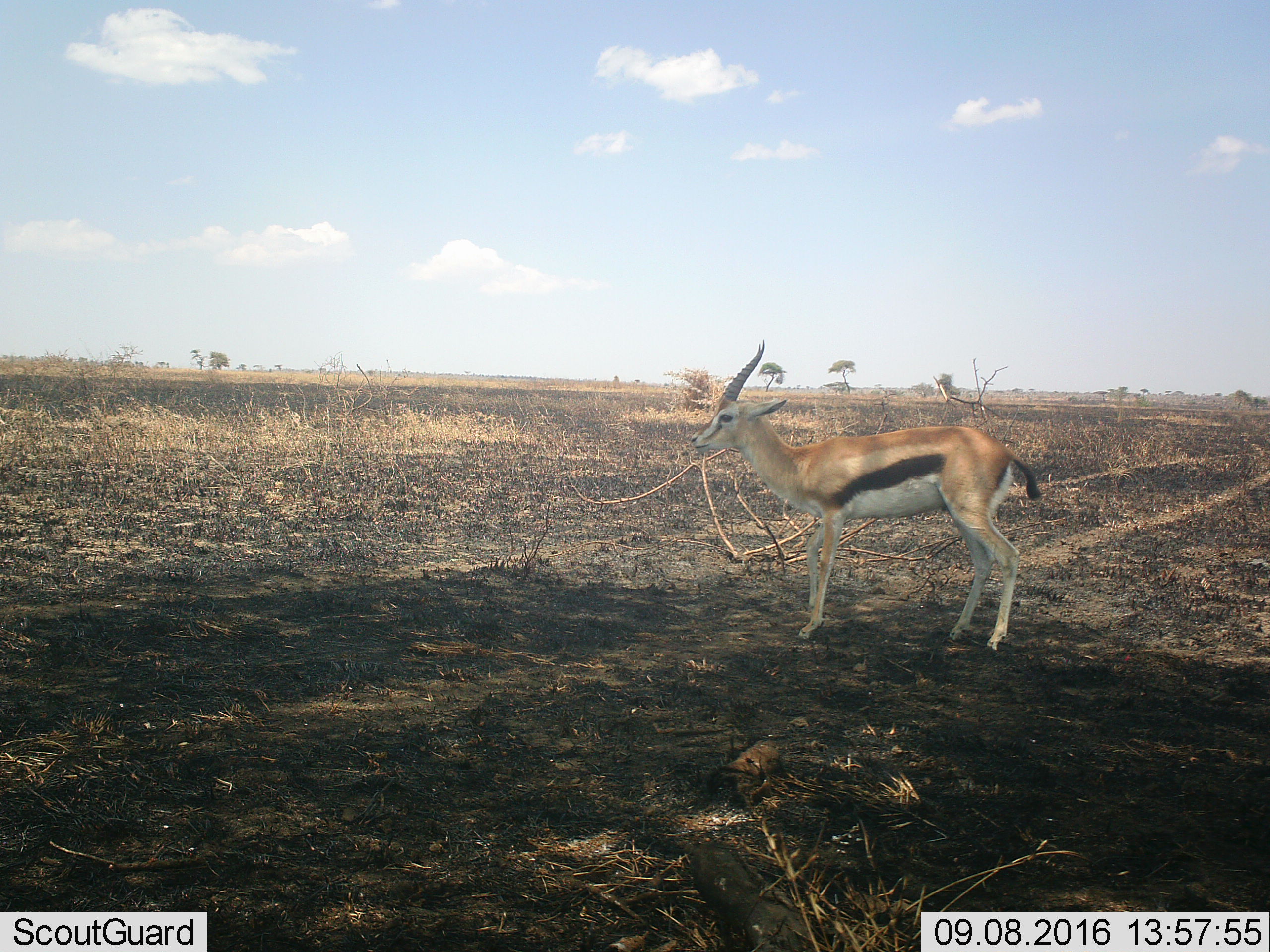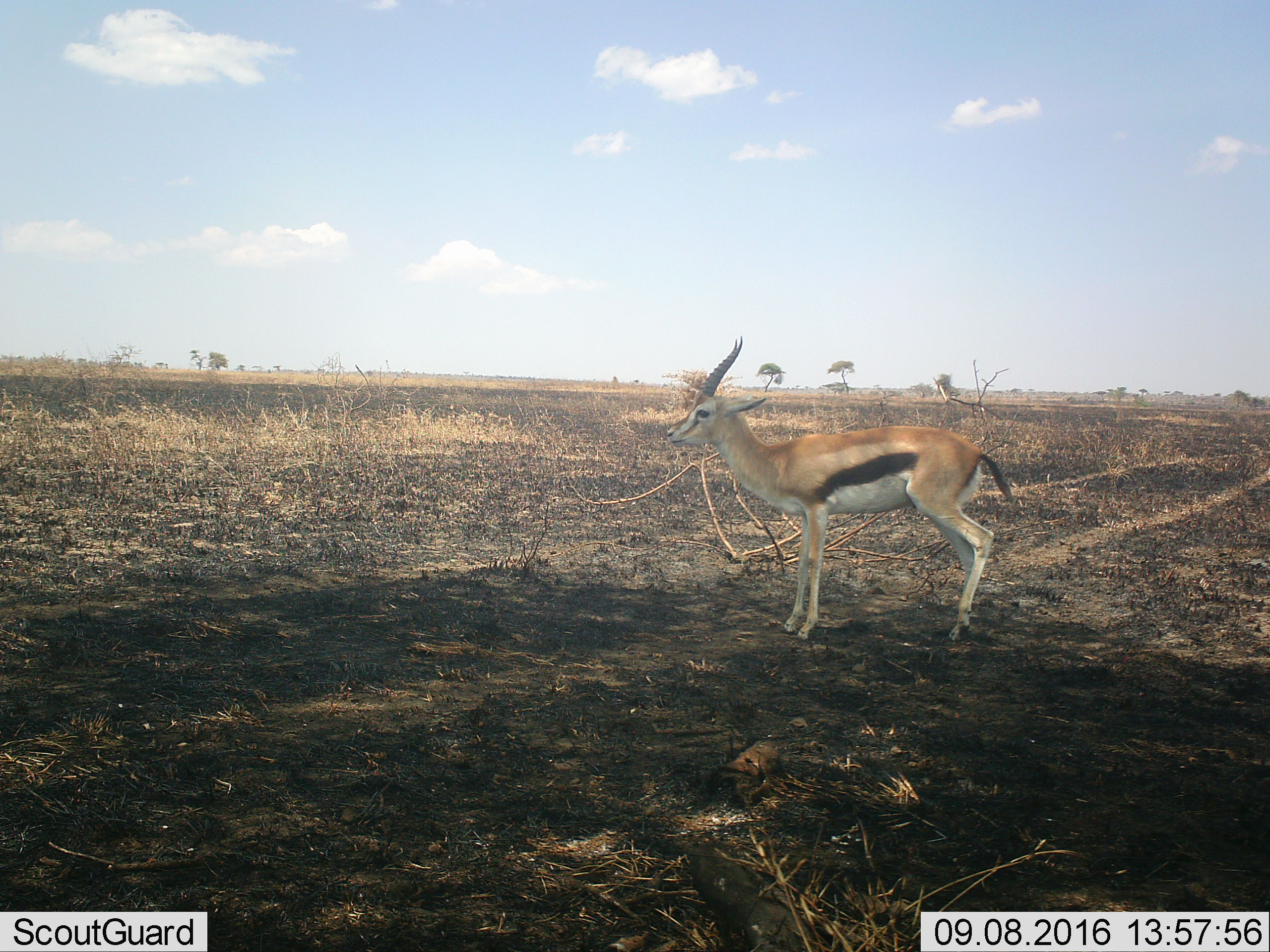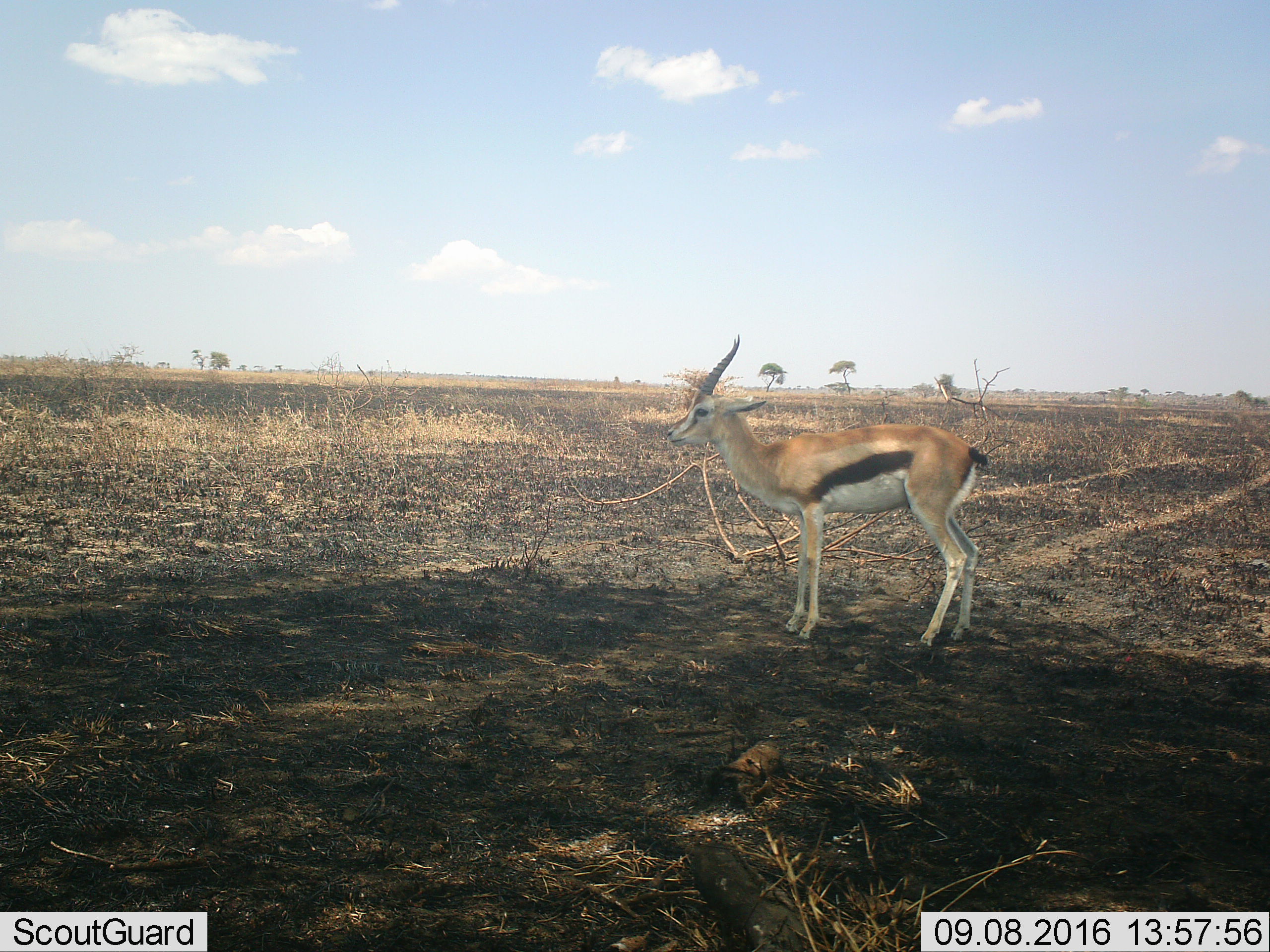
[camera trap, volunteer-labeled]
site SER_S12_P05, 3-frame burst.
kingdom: Animalia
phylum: Chordata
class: Mammalia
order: Artiodactyla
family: Bovidae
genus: Eudorcas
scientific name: Eudorcas thomsonii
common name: thomson's gazelle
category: gazellethomsons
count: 1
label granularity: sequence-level